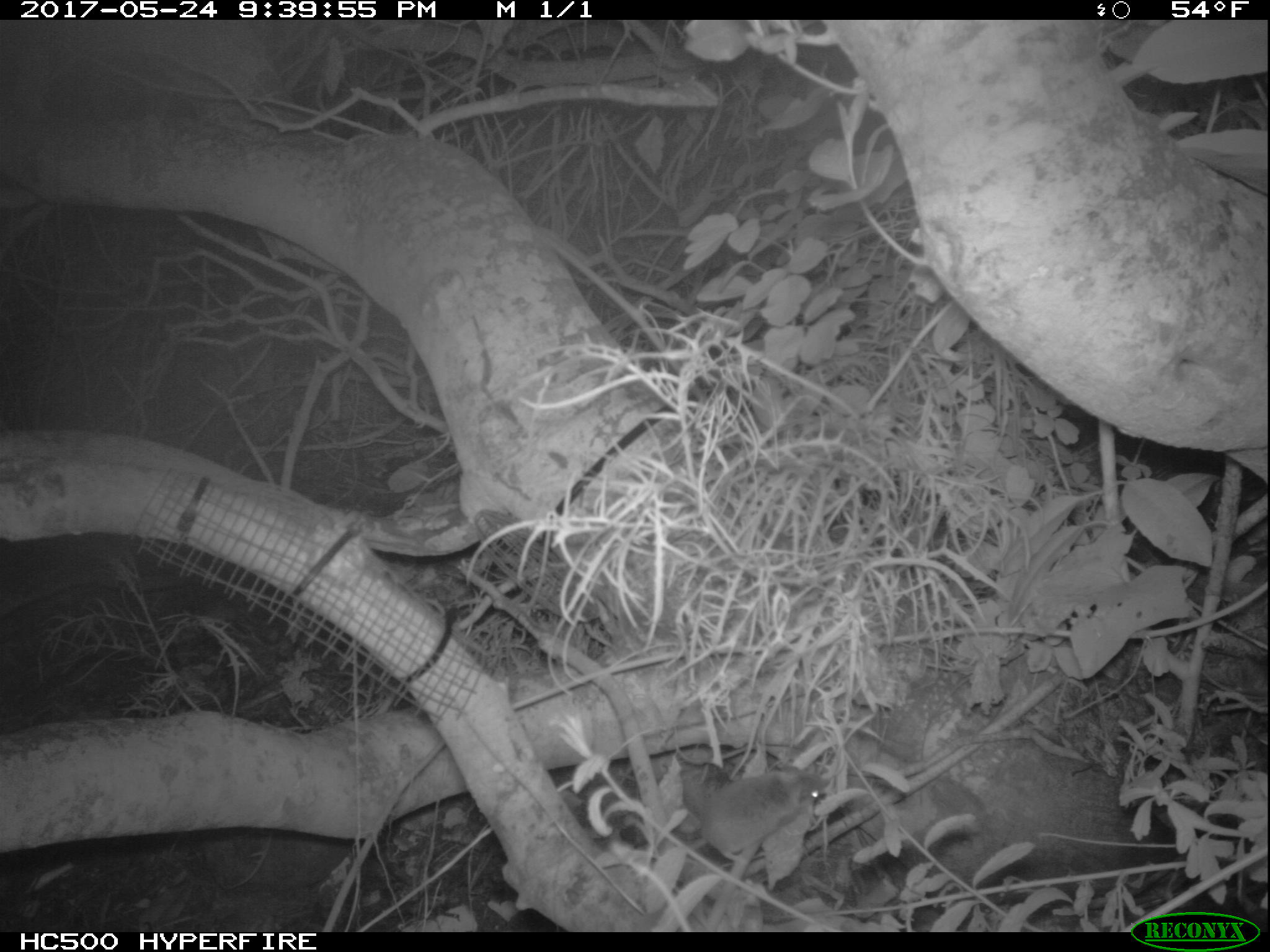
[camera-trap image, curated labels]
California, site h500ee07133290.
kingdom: Animalia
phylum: Chordata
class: Mammalia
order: Rodentia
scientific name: Rodentia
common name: rodent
Rodent (Rodentia).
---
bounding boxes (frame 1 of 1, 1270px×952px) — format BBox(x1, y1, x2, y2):
rodent: BBox(652, 767, 830, 863)